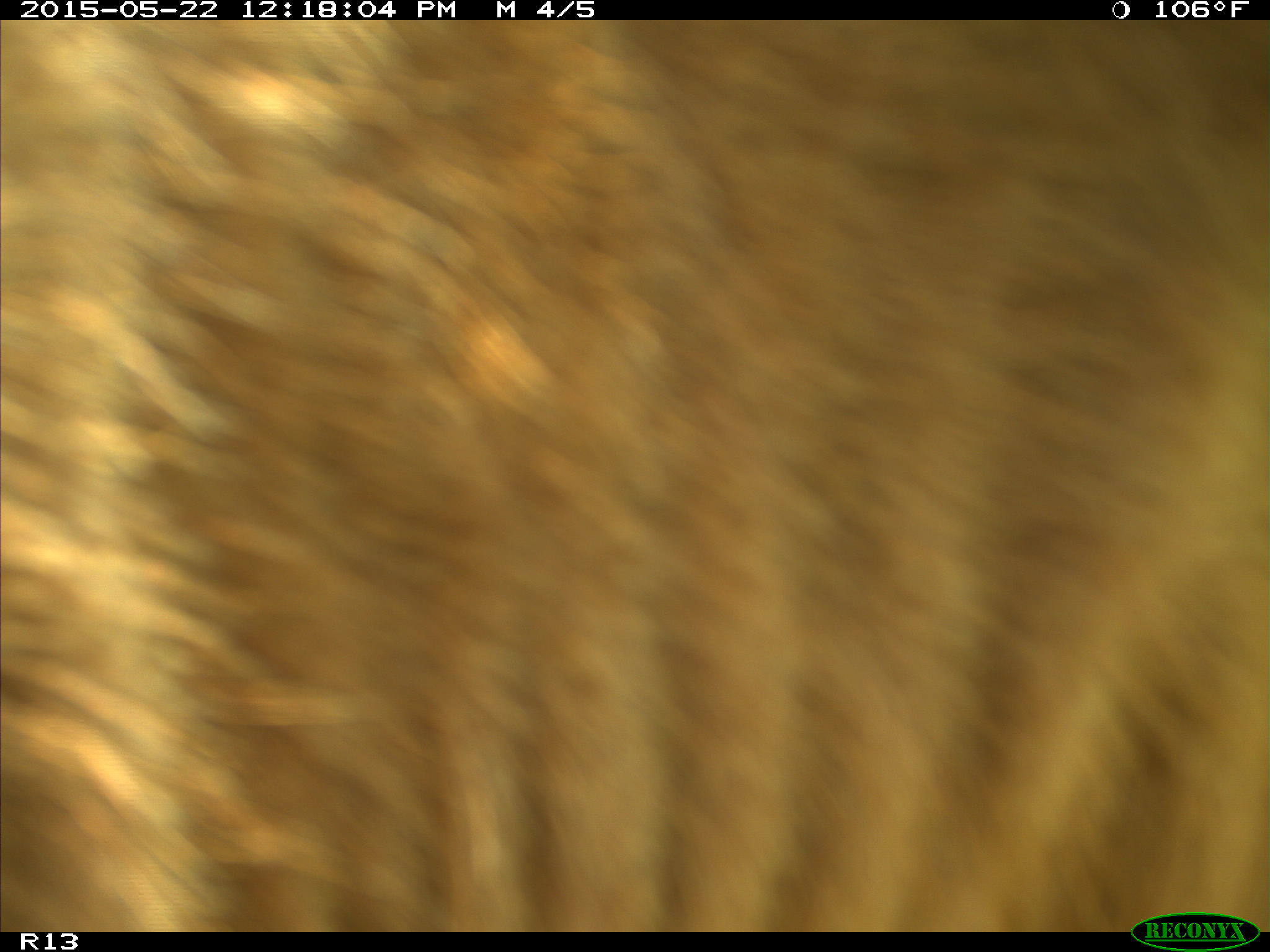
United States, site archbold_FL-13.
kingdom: Animalia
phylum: Chordata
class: Mammalia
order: Artiodactyla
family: Bovidae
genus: Bos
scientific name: Bos taurus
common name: domestic cow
Bos taurus (domestic cow).